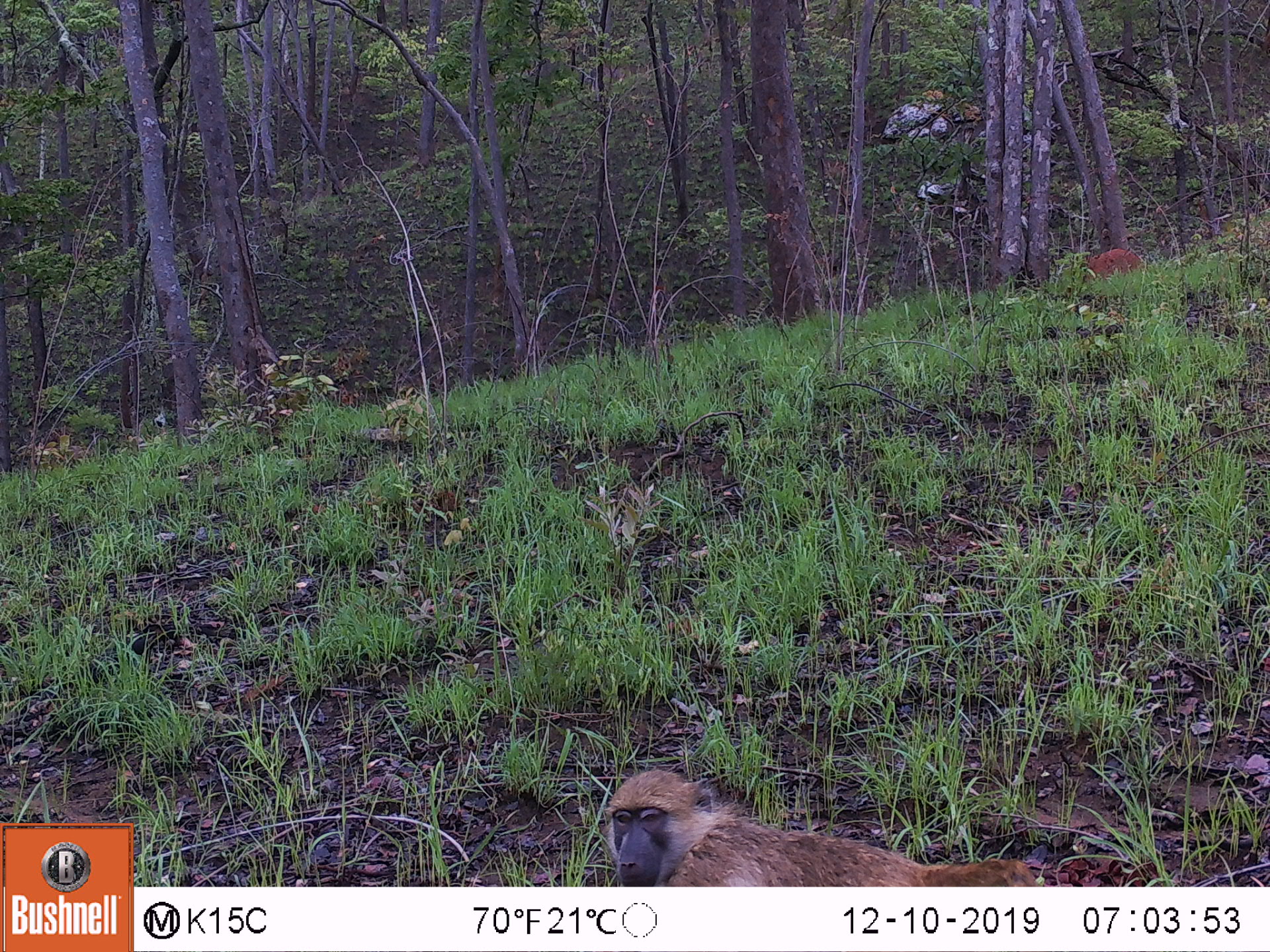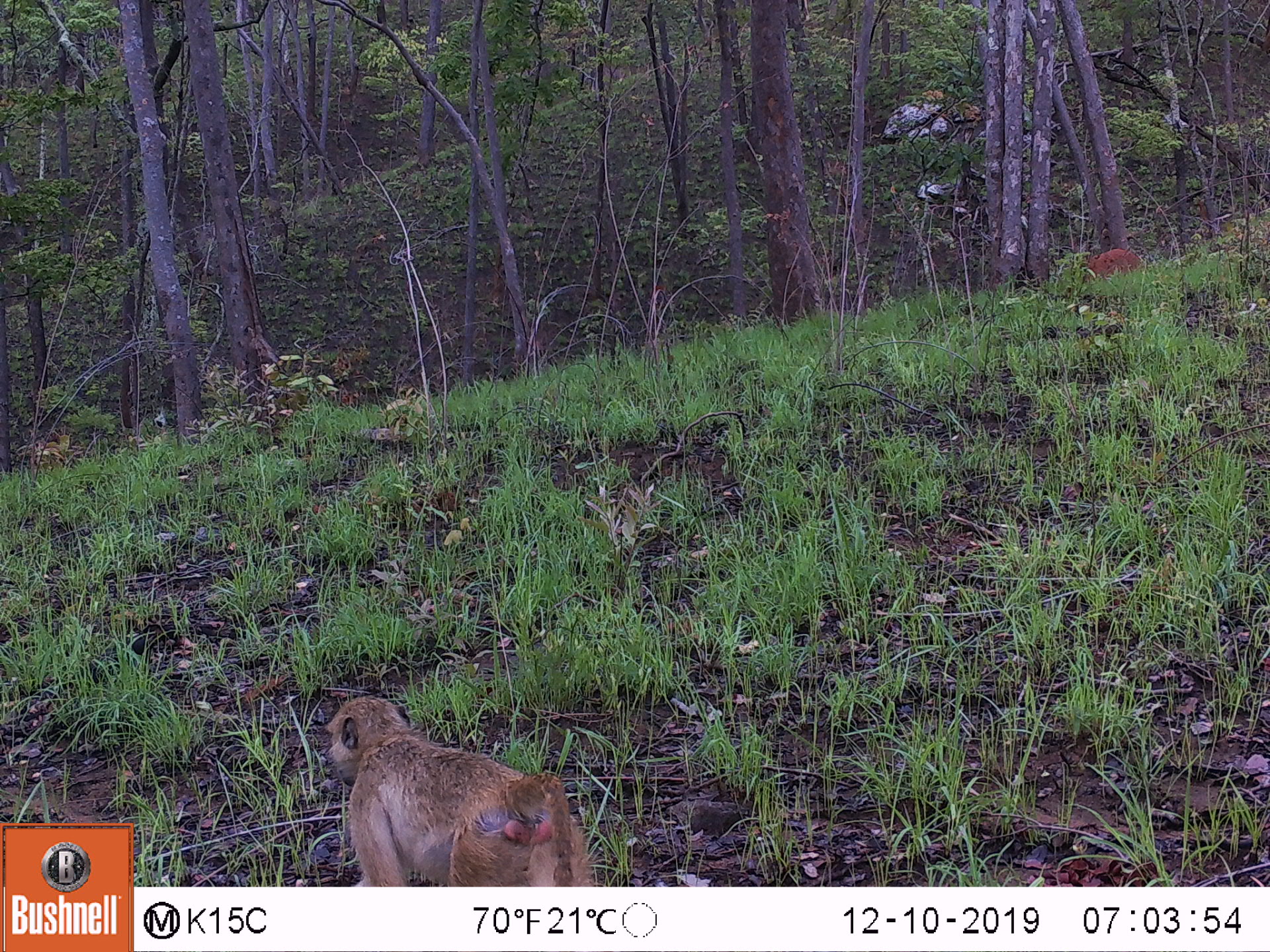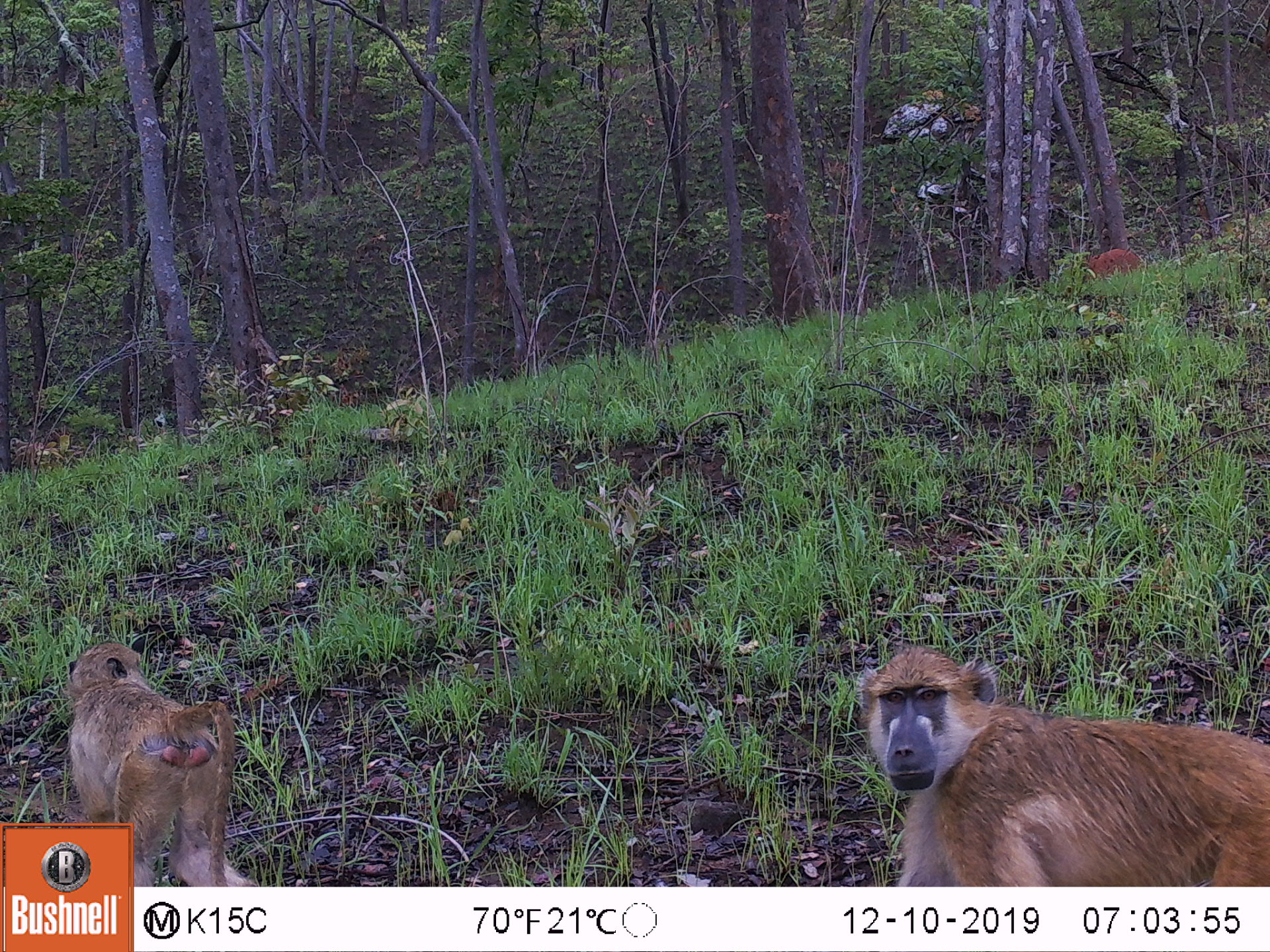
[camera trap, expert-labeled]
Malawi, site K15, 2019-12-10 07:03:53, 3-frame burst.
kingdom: Animalia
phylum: Chordata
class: Mammalia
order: Primates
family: Cercopithecidae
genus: Papio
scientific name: Papio cynocephalus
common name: yellow baboon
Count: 1.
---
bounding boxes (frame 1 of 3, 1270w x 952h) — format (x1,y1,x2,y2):
yellow baboon: (607,767,1103,880)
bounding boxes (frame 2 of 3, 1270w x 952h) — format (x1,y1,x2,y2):
yellow baboon: (320,696,595,882)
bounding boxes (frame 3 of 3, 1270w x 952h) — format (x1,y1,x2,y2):
yellow baboon: (858,644,1262,880); (69,639,249,819)